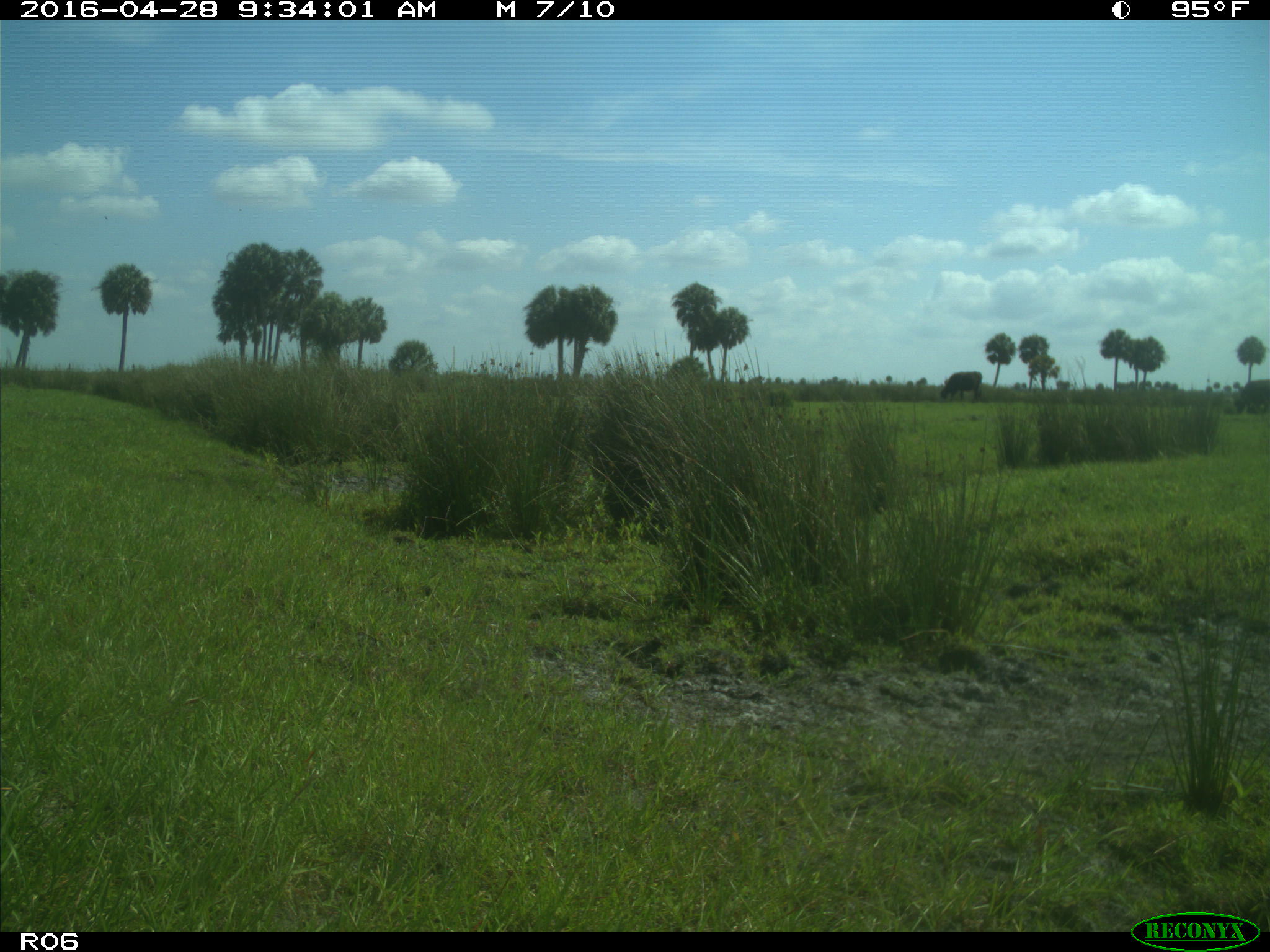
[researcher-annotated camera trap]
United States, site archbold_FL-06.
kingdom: Animalia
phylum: Chordata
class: Mammalia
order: Artiodactyla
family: Bovidae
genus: Bos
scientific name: Bos taurus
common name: domestic cow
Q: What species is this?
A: Bos taurus (domestic cow).